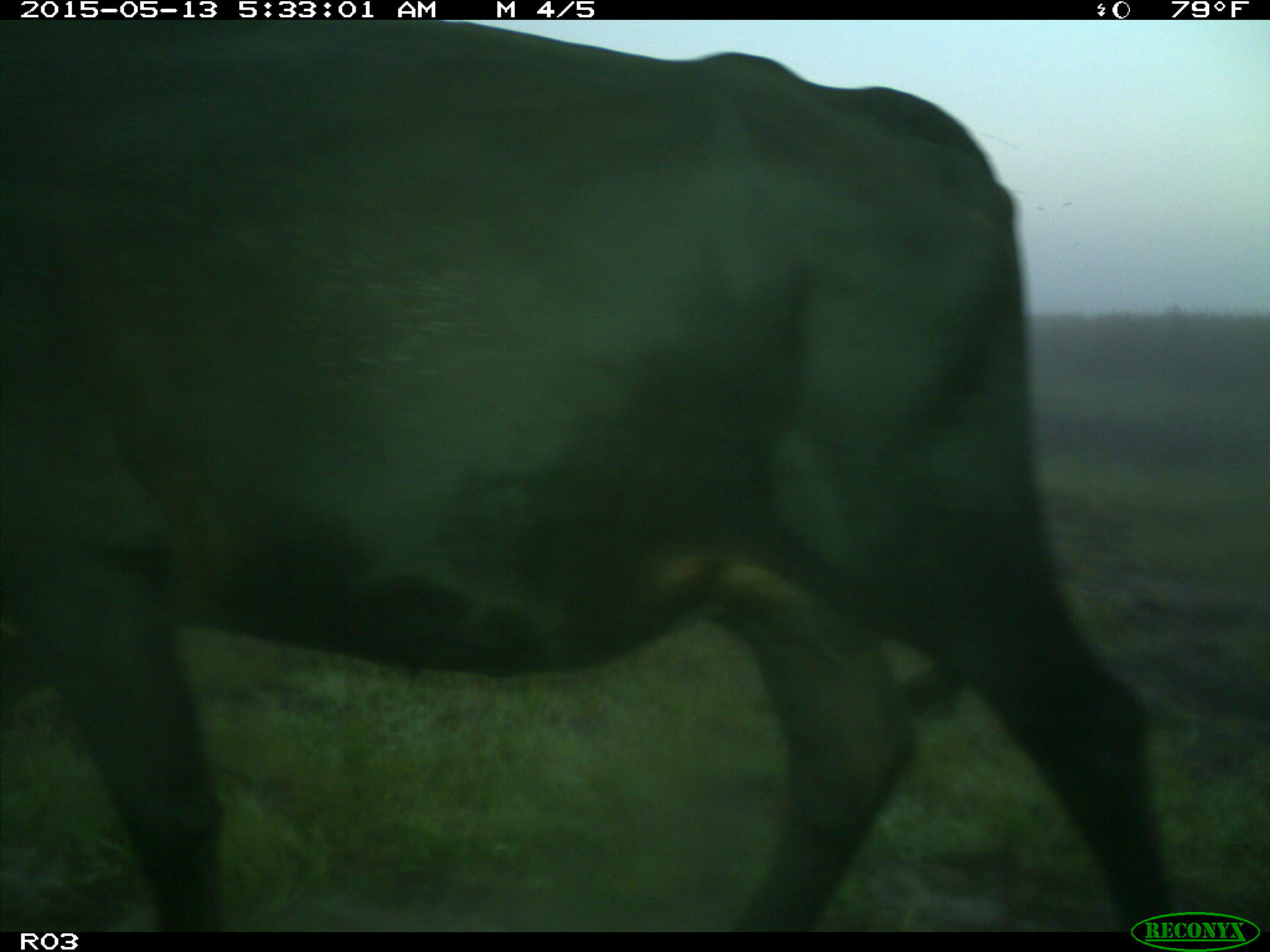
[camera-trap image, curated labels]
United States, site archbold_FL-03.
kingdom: Animalia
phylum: Chordata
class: Mammalia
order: Artiodactyla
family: Bovidae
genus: Bos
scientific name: Bos taurus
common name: domestic cow